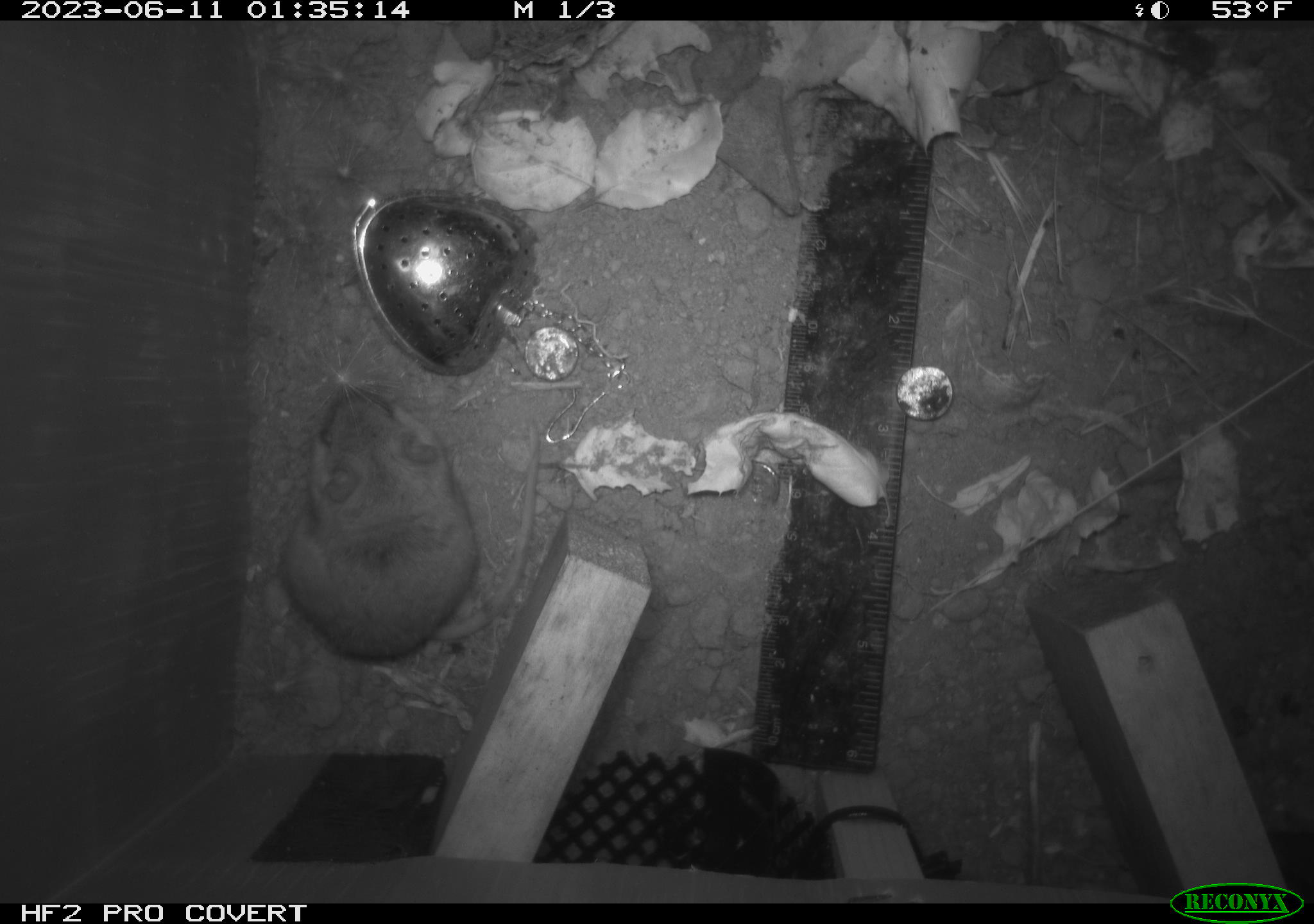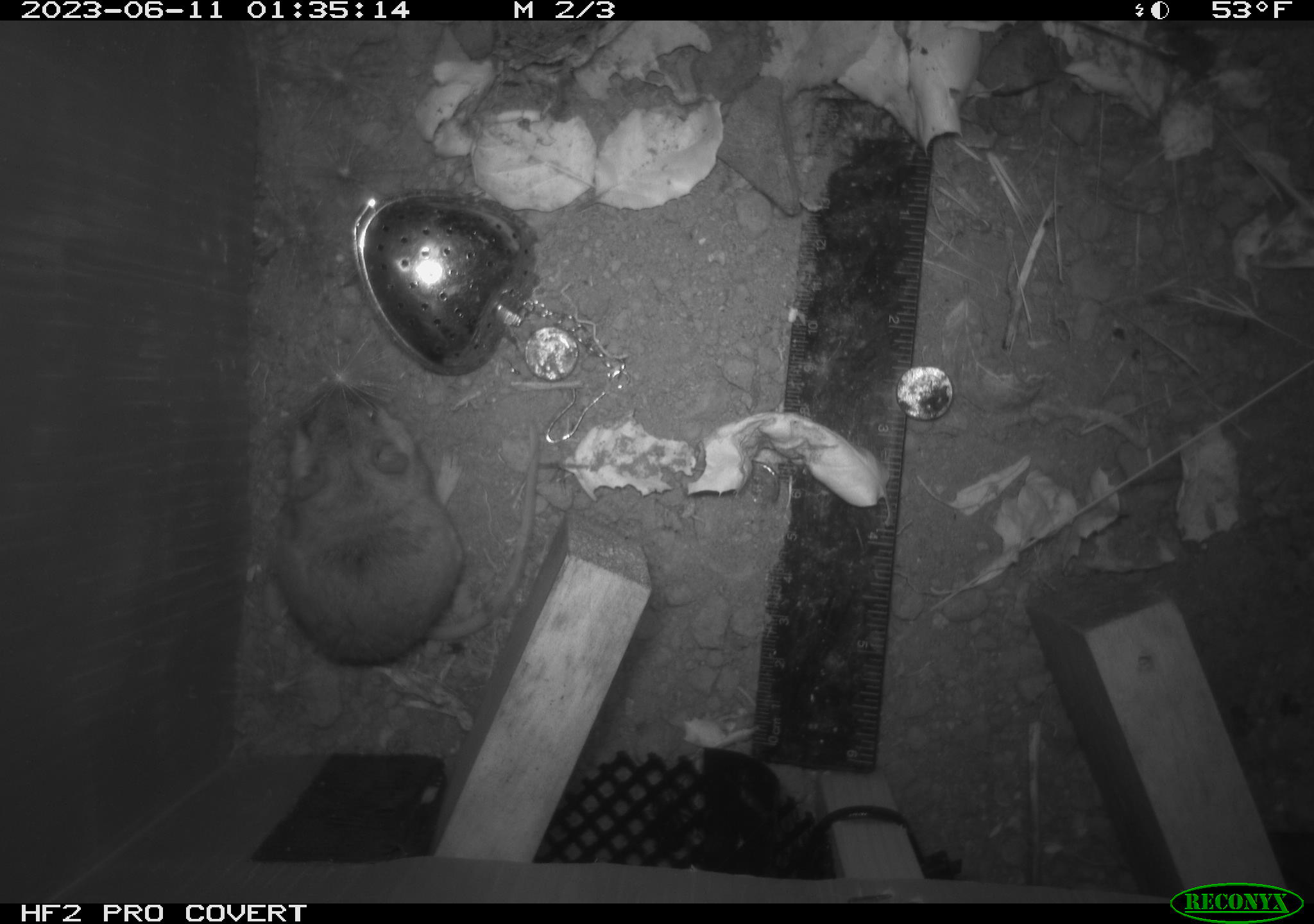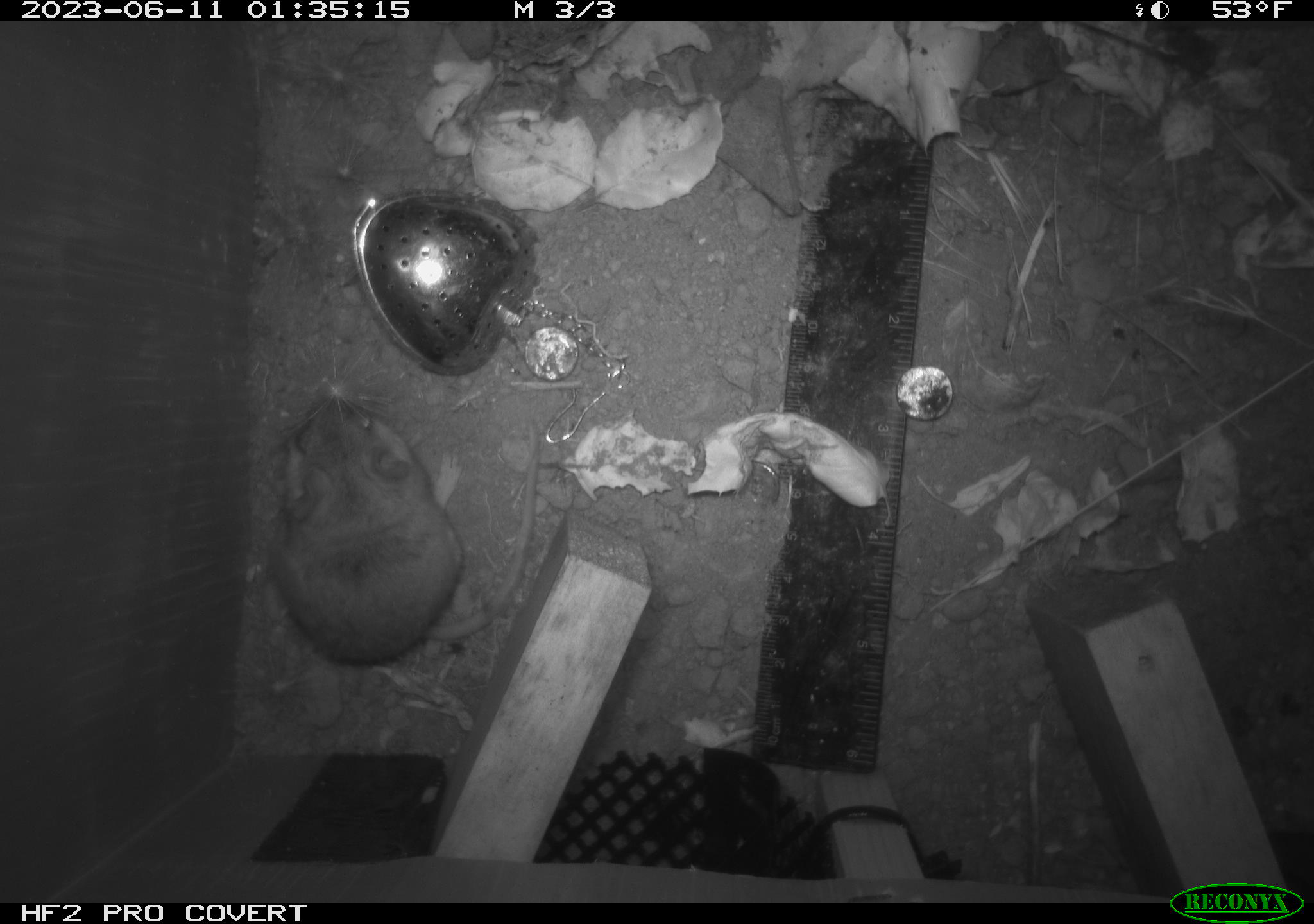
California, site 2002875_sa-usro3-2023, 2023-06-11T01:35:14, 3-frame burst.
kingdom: Animalia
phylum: Chordata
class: Mammalia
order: Rodentia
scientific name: Rodentia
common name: mouse species